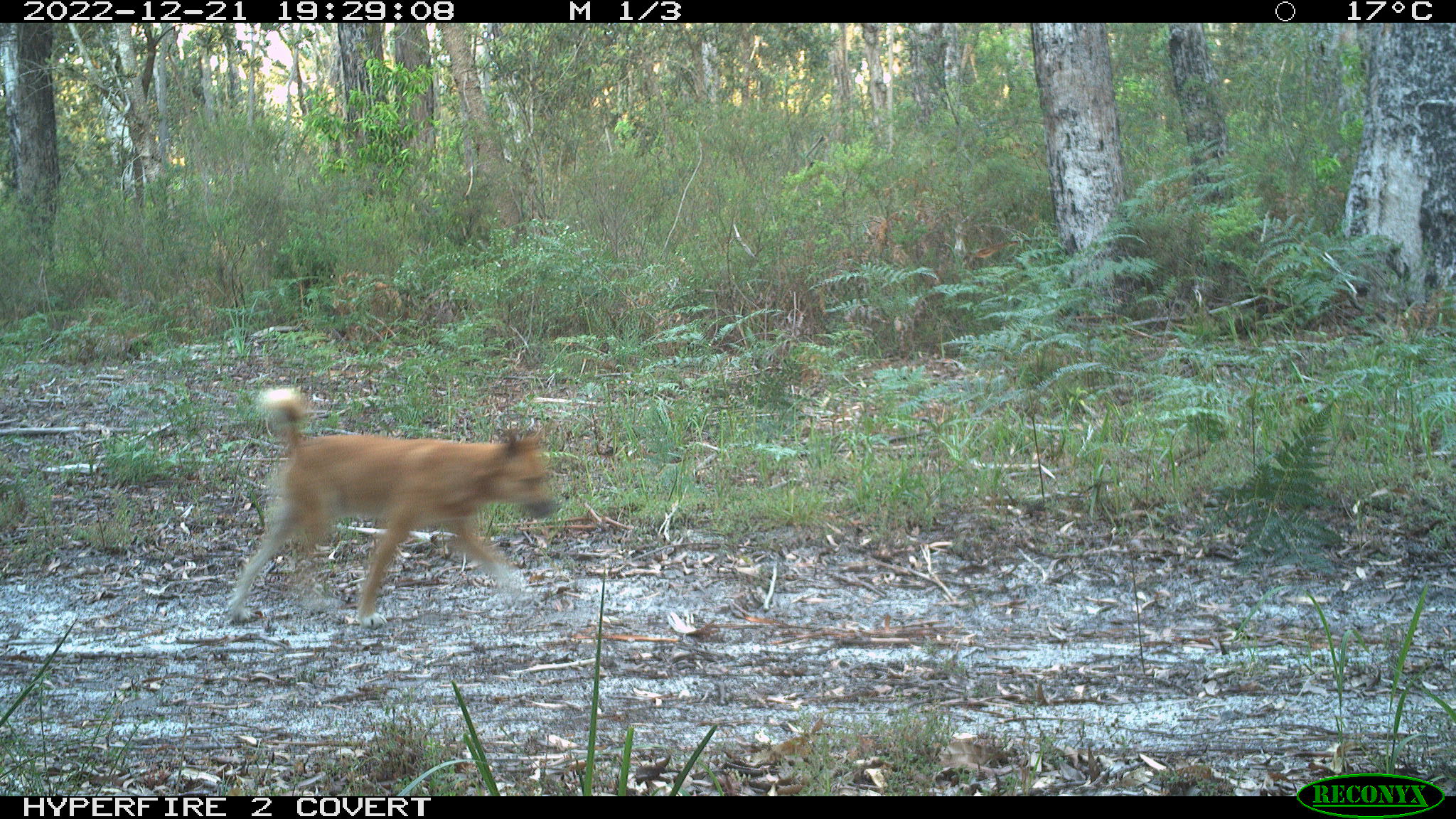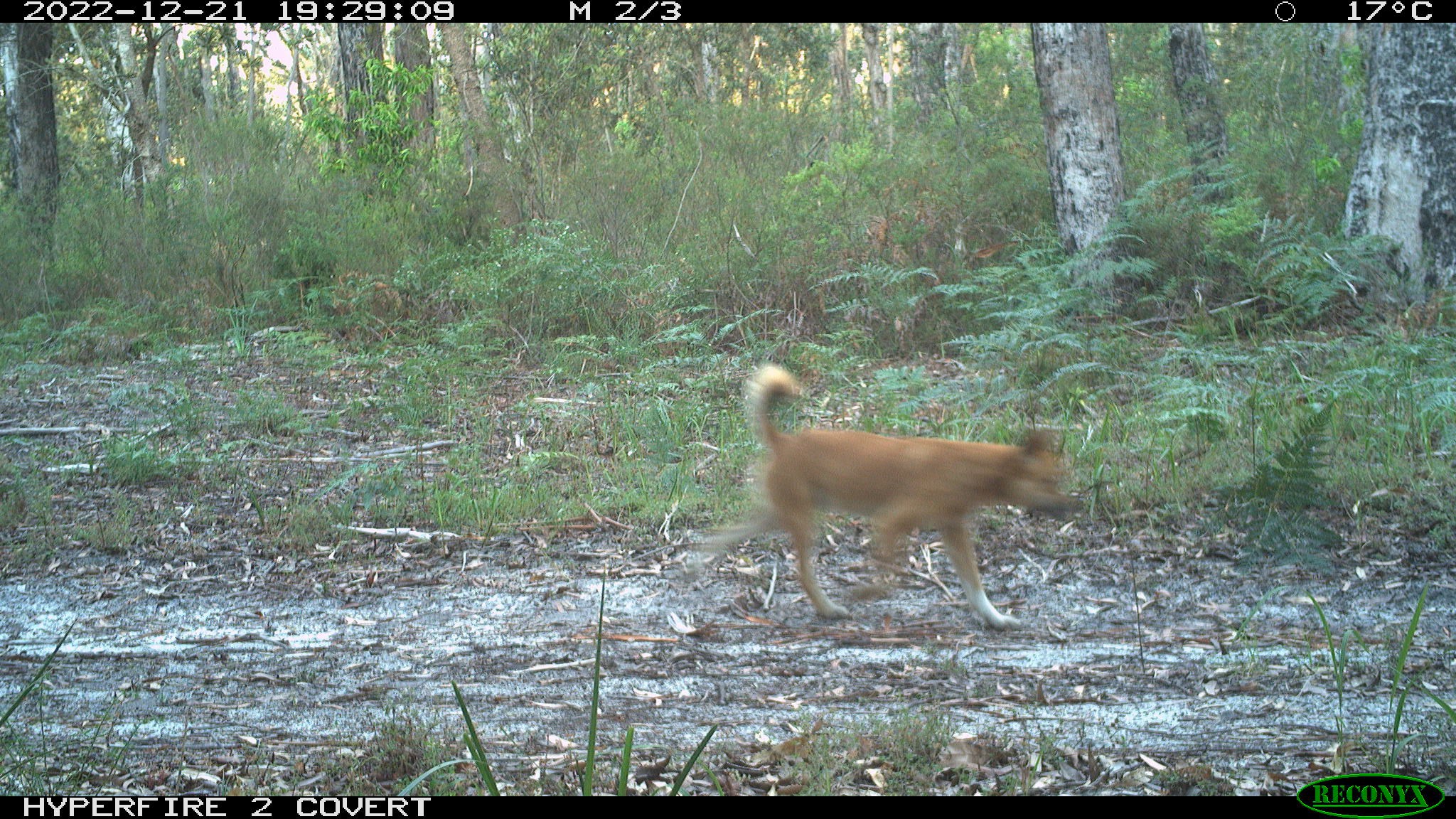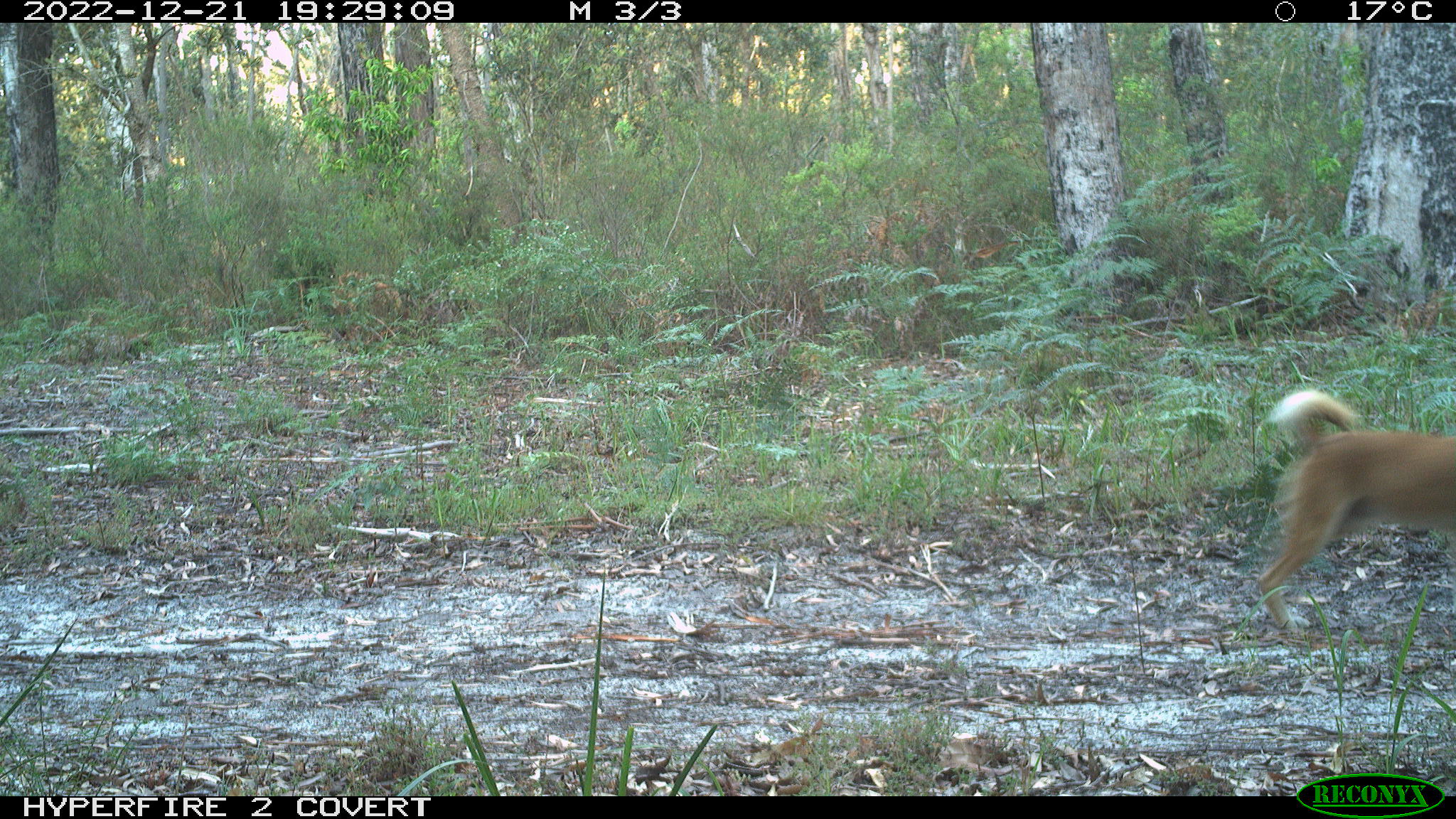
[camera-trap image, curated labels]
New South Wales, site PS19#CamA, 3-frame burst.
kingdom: Animalia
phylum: Chordata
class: Mammalia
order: Carnivora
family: Canidae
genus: Canis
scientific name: Canis familiaris dingo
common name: dingo